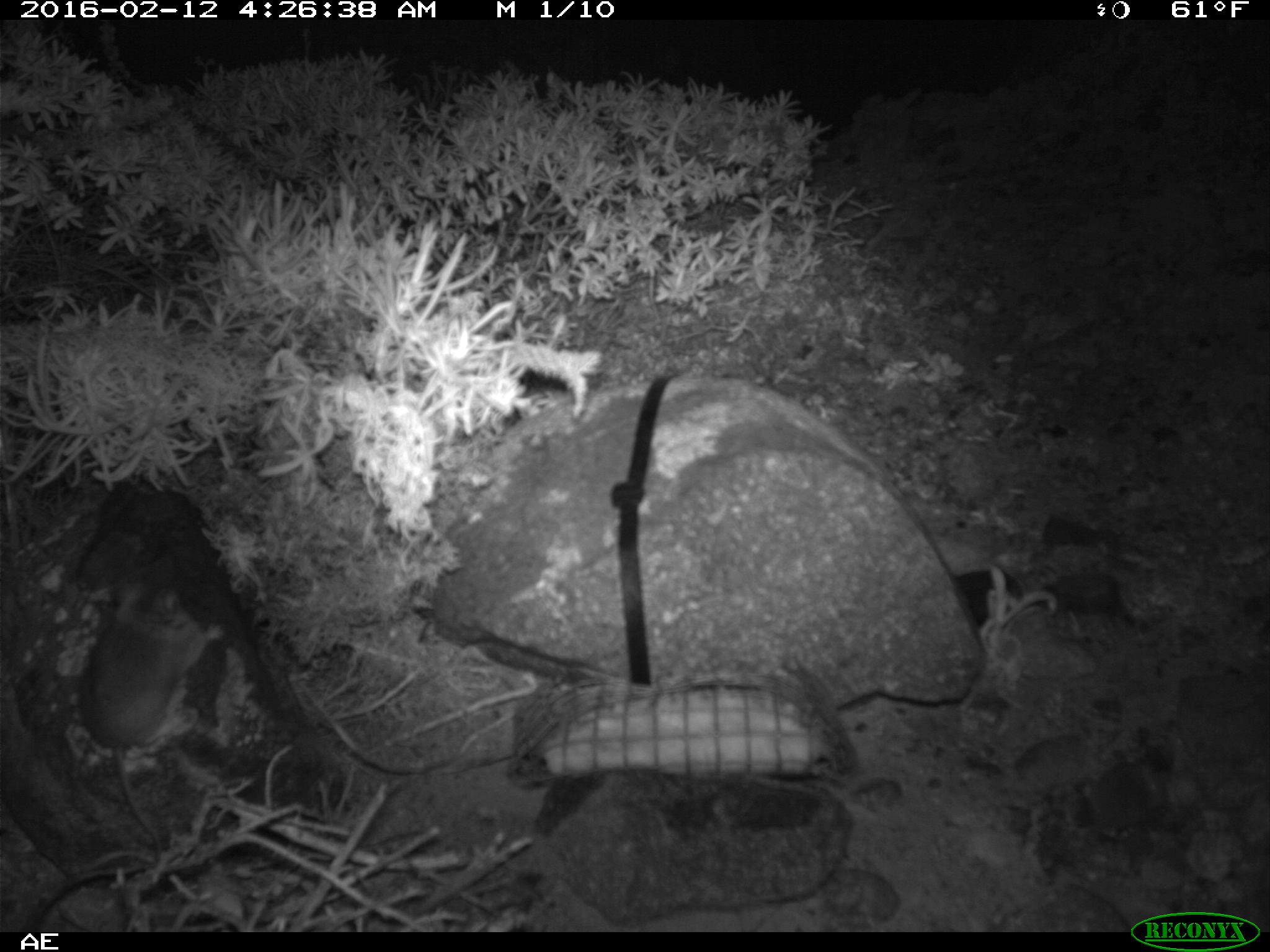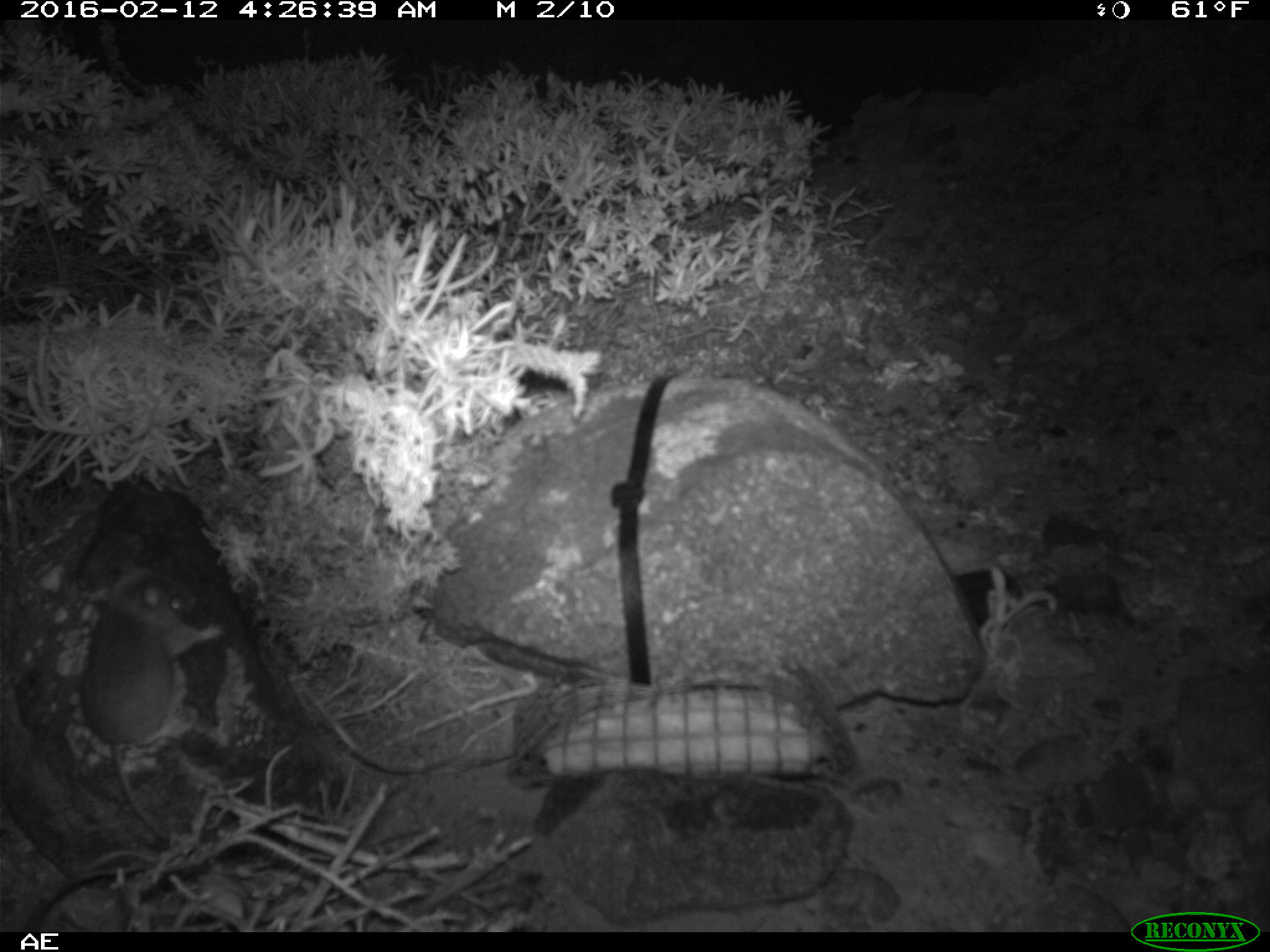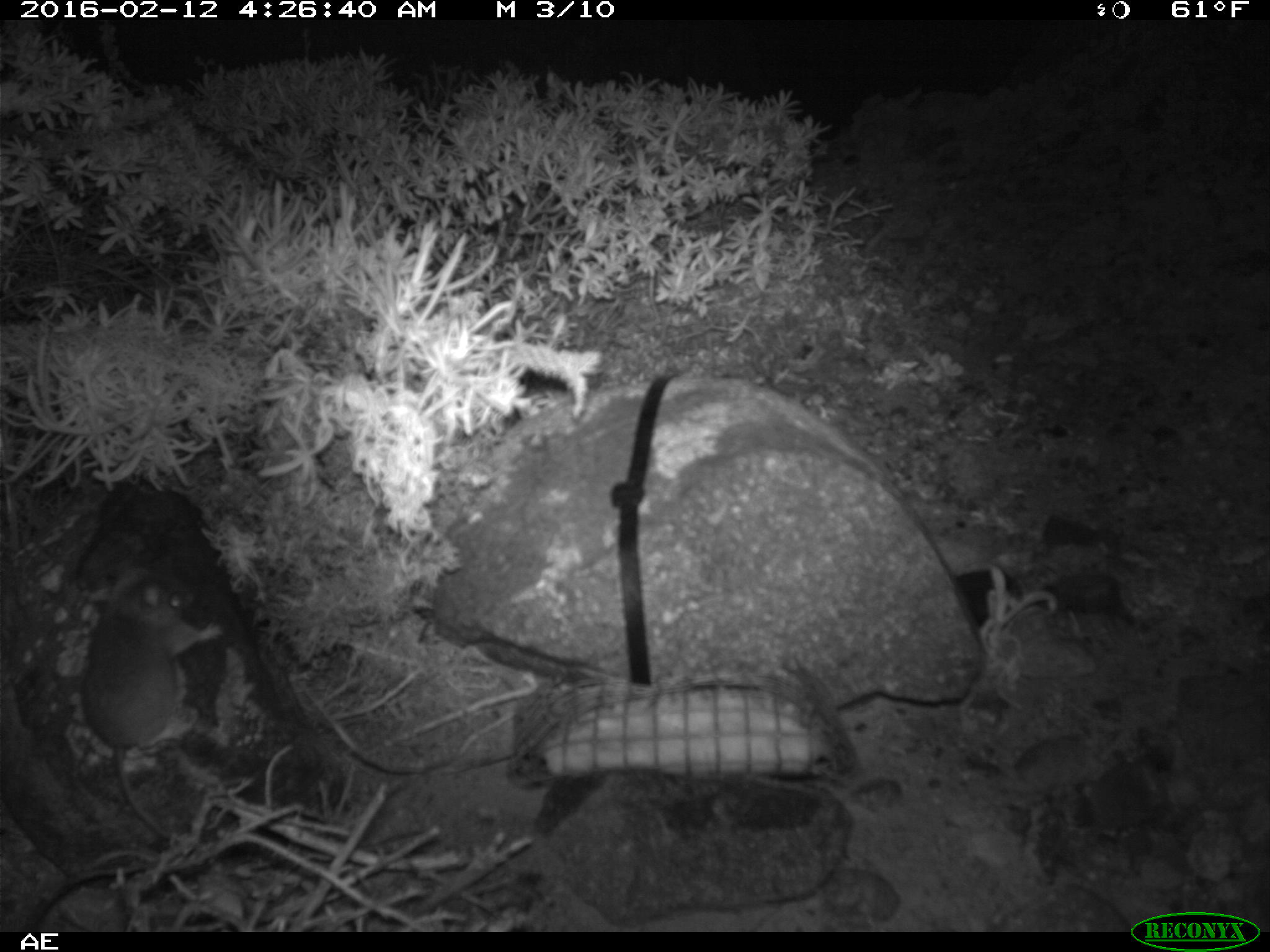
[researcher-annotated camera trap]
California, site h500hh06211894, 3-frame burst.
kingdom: Animalia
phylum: Chordata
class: Mammalia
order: Rodentia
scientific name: Rodentia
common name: rodent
Rodent (Rodentia).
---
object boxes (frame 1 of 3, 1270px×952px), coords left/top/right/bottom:
rodent: 78/586/203/868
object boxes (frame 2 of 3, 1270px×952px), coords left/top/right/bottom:
rodent: 81/558/224/843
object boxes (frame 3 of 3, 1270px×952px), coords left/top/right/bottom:
rodent: 79/566/223/837